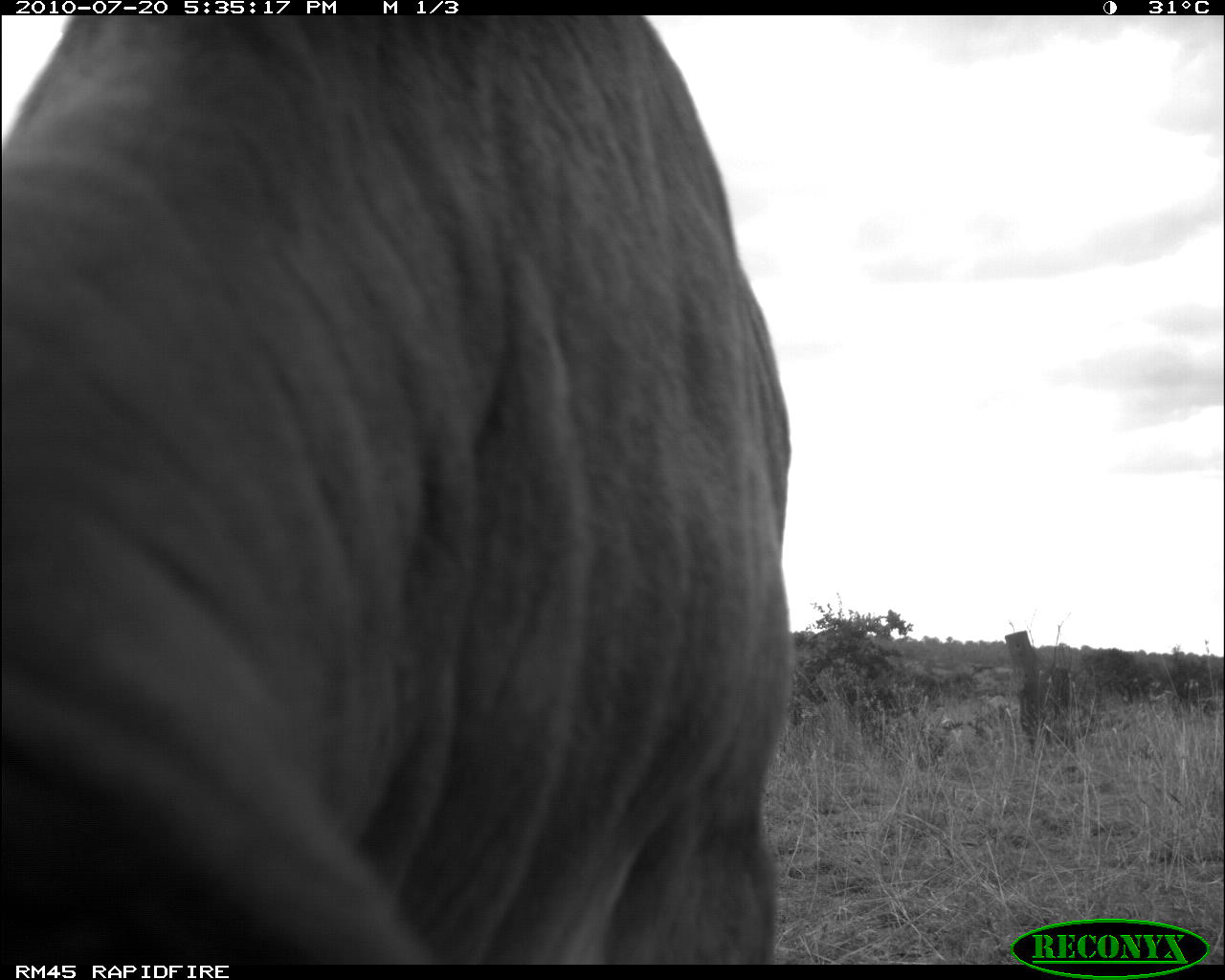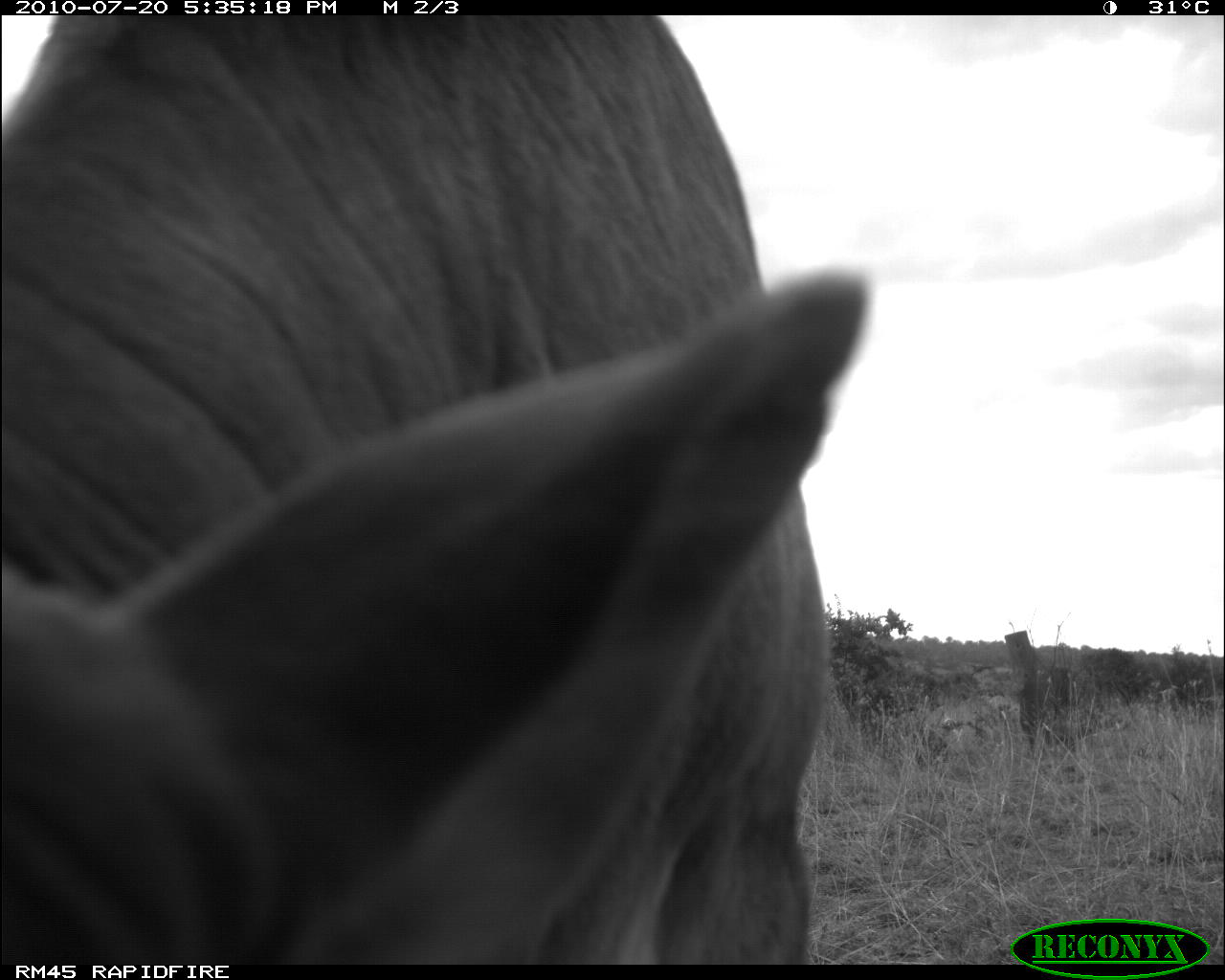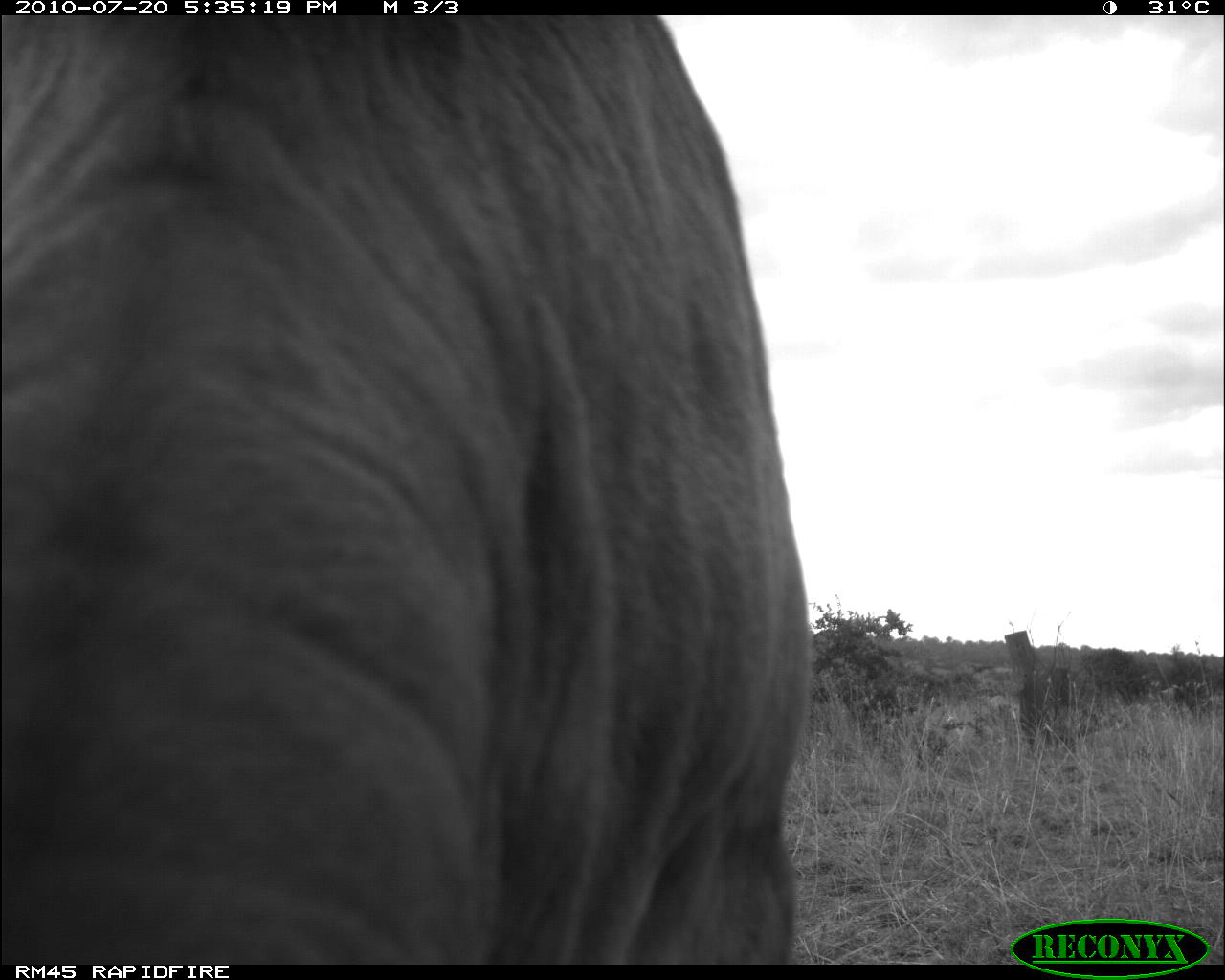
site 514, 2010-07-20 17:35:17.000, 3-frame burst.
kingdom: Animalia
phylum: Chordata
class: Mammalia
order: Artiodactyla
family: Bovidae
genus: Bos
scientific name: Bos taurus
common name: domestic cattle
Bos taurus (domestic cattle), count 1.